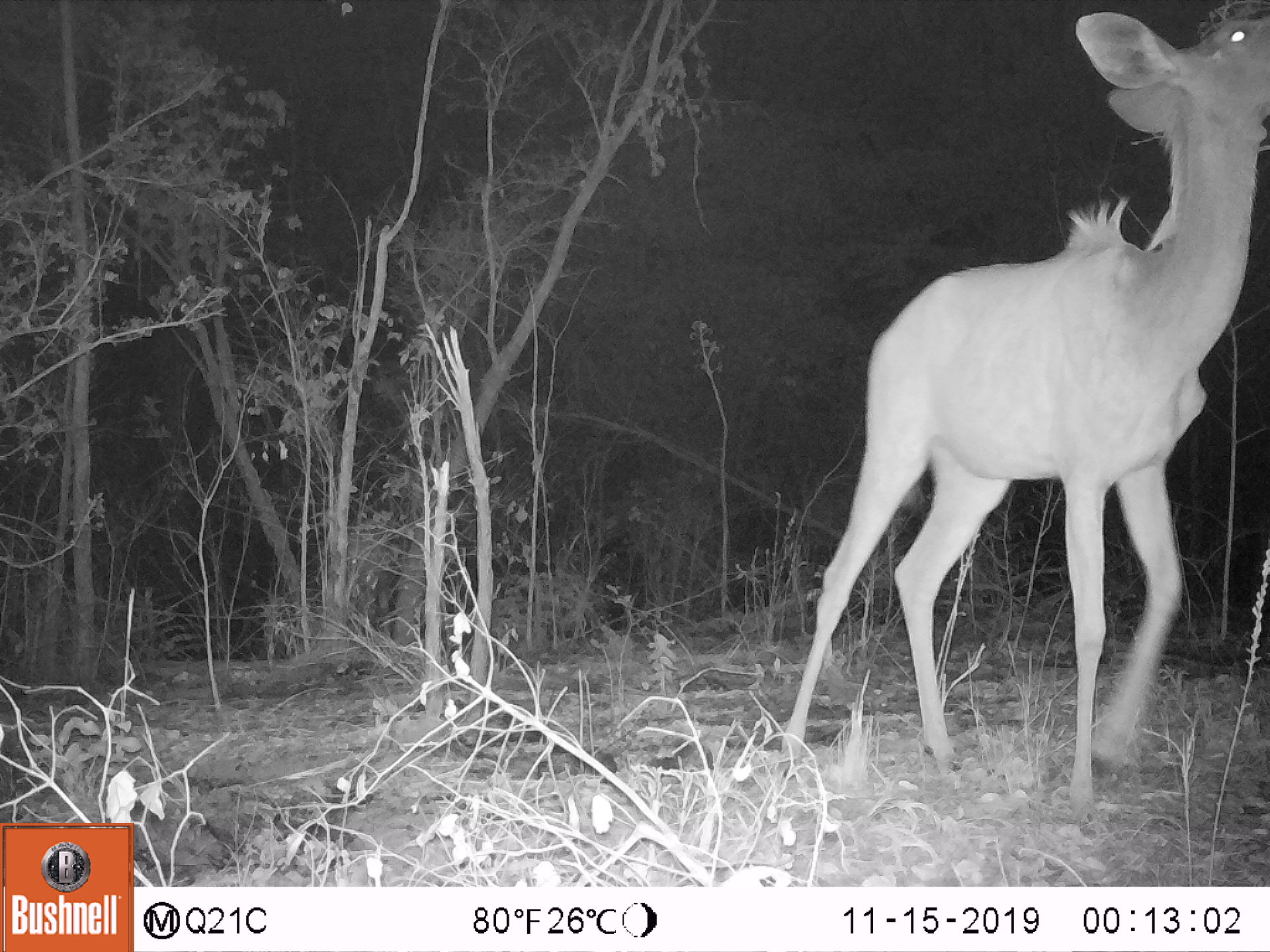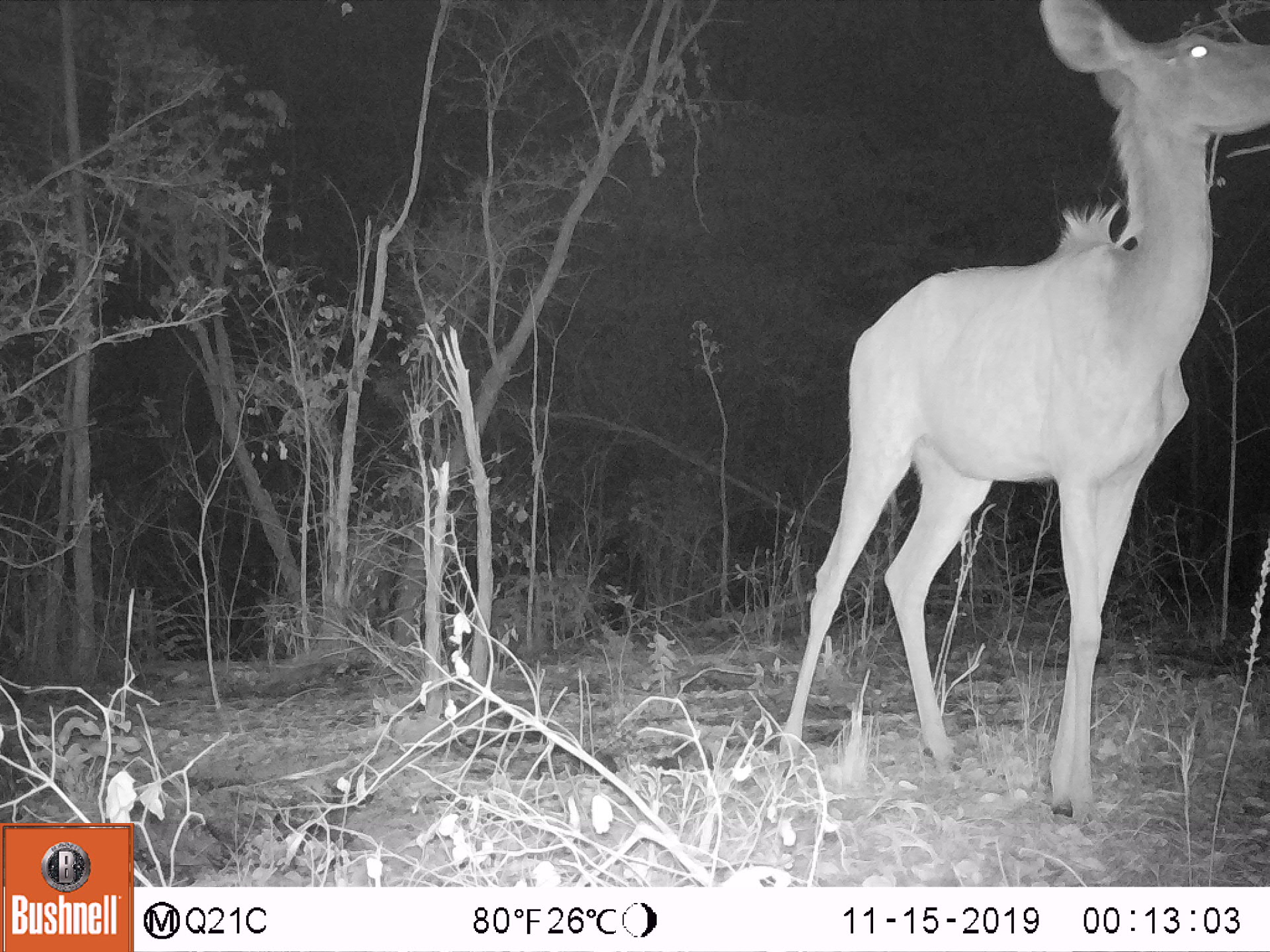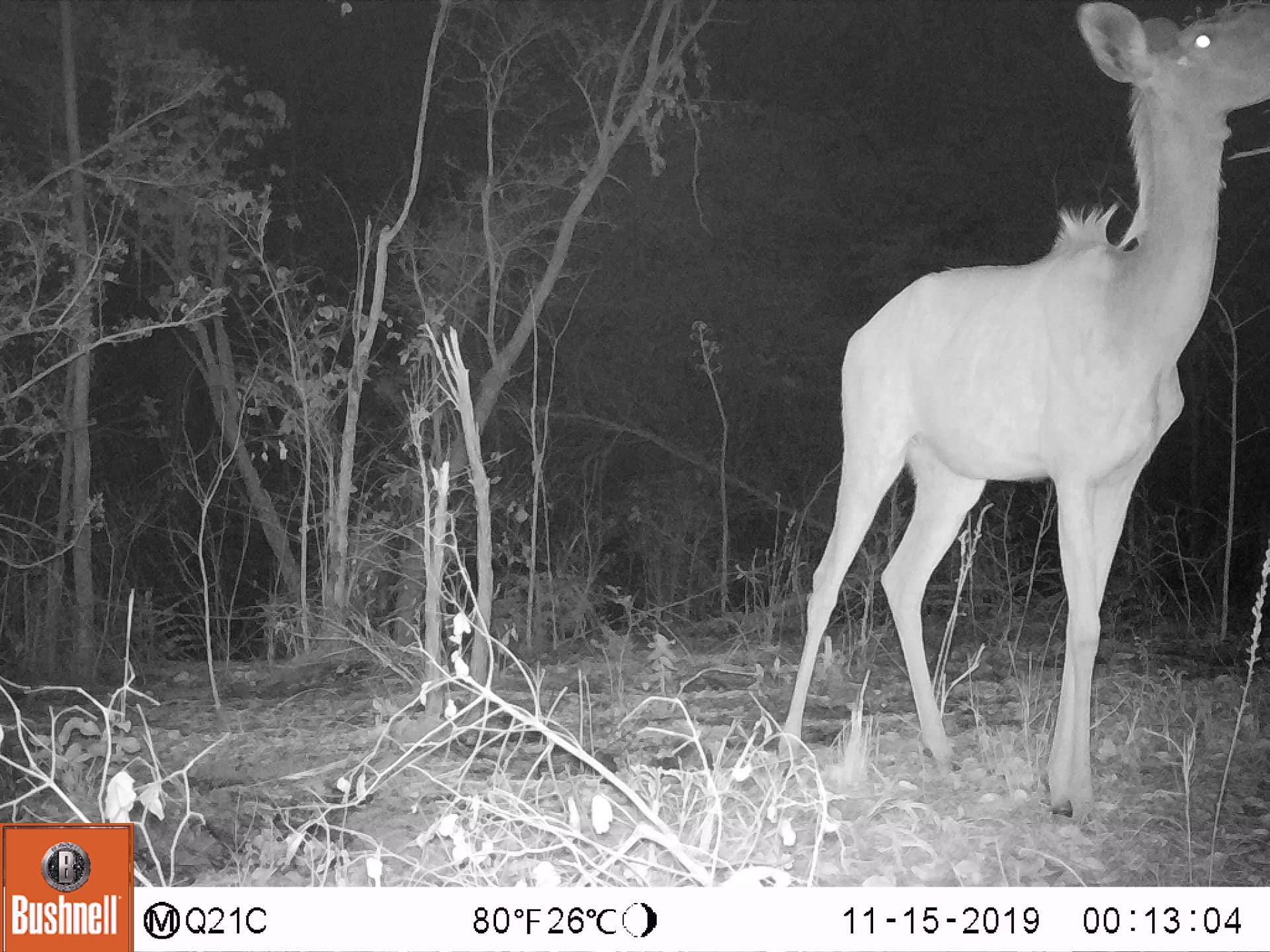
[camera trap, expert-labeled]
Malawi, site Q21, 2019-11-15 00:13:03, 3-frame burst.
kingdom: Animalia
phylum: Chordata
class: Mammalia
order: Artiodactyla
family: Bovidae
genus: Tragelaphus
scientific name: Tragelaphus strepsiceros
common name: greater kudu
Greater kudu (Tragelaphus strepsiceros), count 1.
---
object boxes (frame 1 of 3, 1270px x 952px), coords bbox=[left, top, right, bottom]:
greater kudu: bbox=[760, 3, 1260, 821]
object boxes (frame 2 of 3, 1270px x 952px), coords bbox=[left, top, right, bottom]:
greater kudu: bbox=[769, 2, 1262, 826]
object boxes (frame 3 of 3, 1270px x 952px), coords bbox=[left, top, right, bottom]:
greater kudu: bbox=[781, 8, 1256, 826]